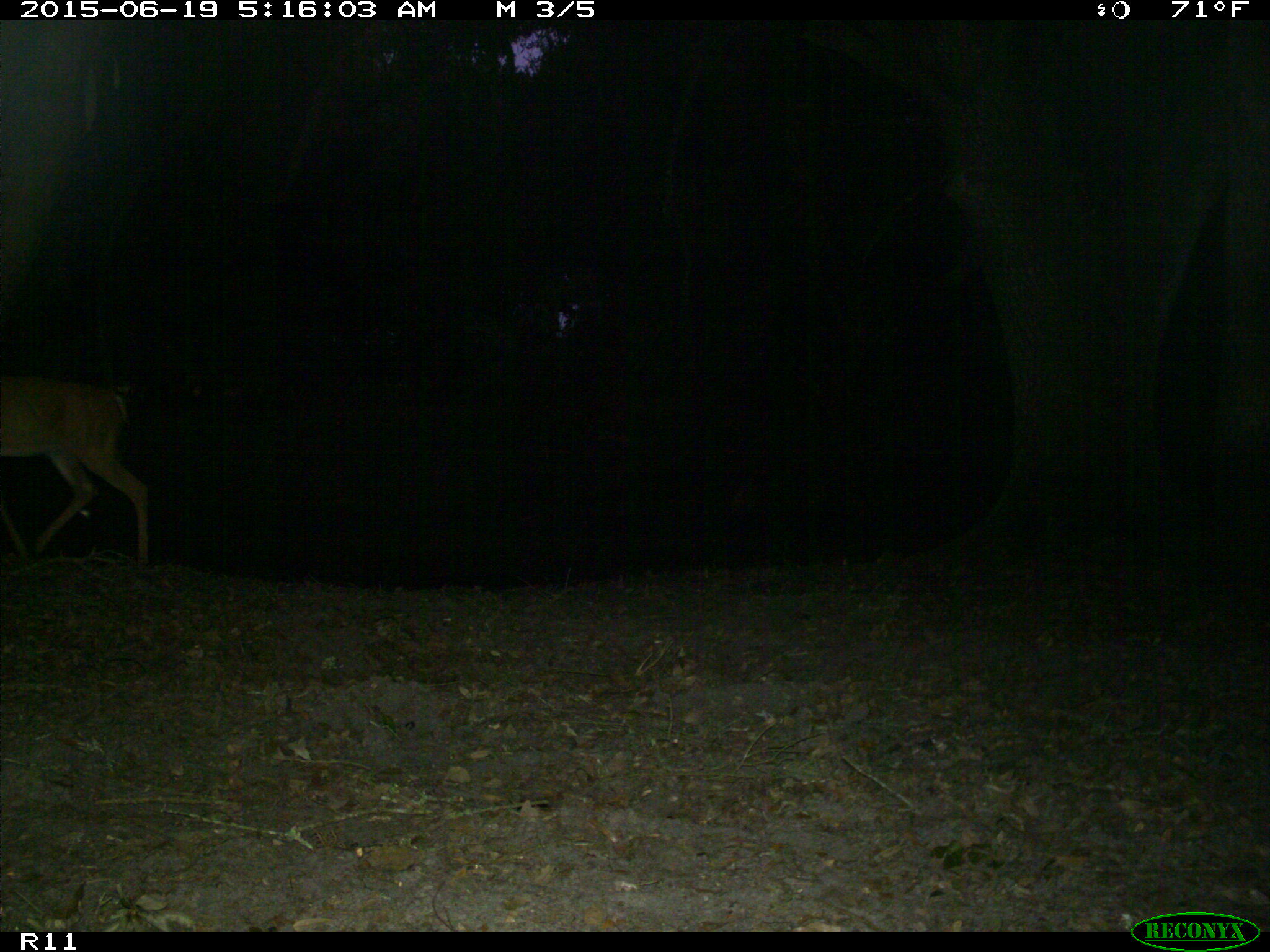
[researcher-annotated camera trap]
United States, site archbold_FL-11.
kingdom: Animalia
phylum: Chordata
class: Mammalia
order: Artiodactyla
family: Cervidae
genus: Odocoileus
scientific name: Odocoileus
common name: deer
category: unidentified deer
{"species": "unidentified deer (deer) (Odocoileus)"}